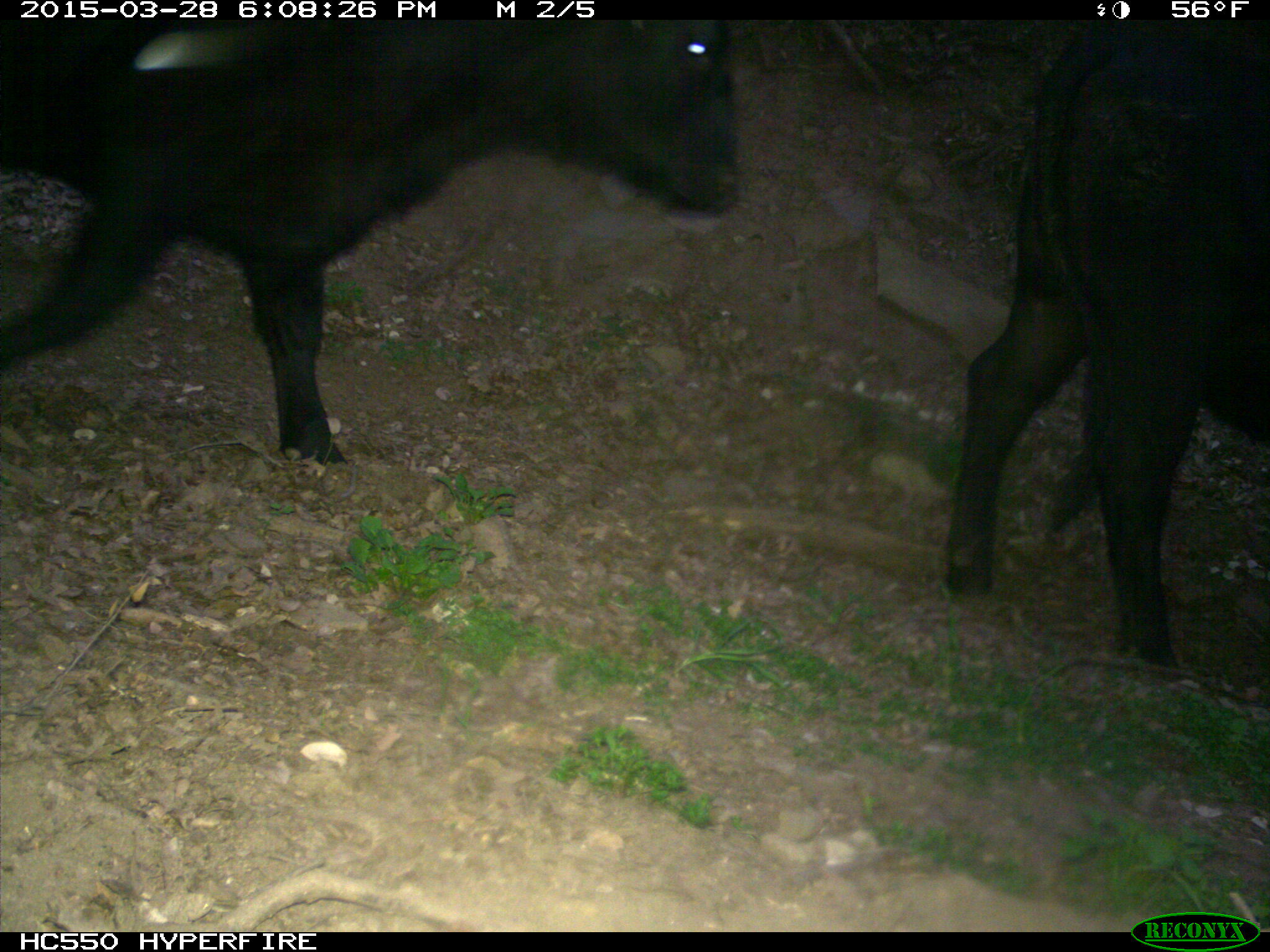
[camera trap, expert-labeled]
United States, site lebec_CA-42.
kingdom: Animalia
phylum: Chordata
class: Mammalia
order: Artiodactyla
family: Bovidae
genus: Bos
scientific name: Bos taurus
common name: domestic cow